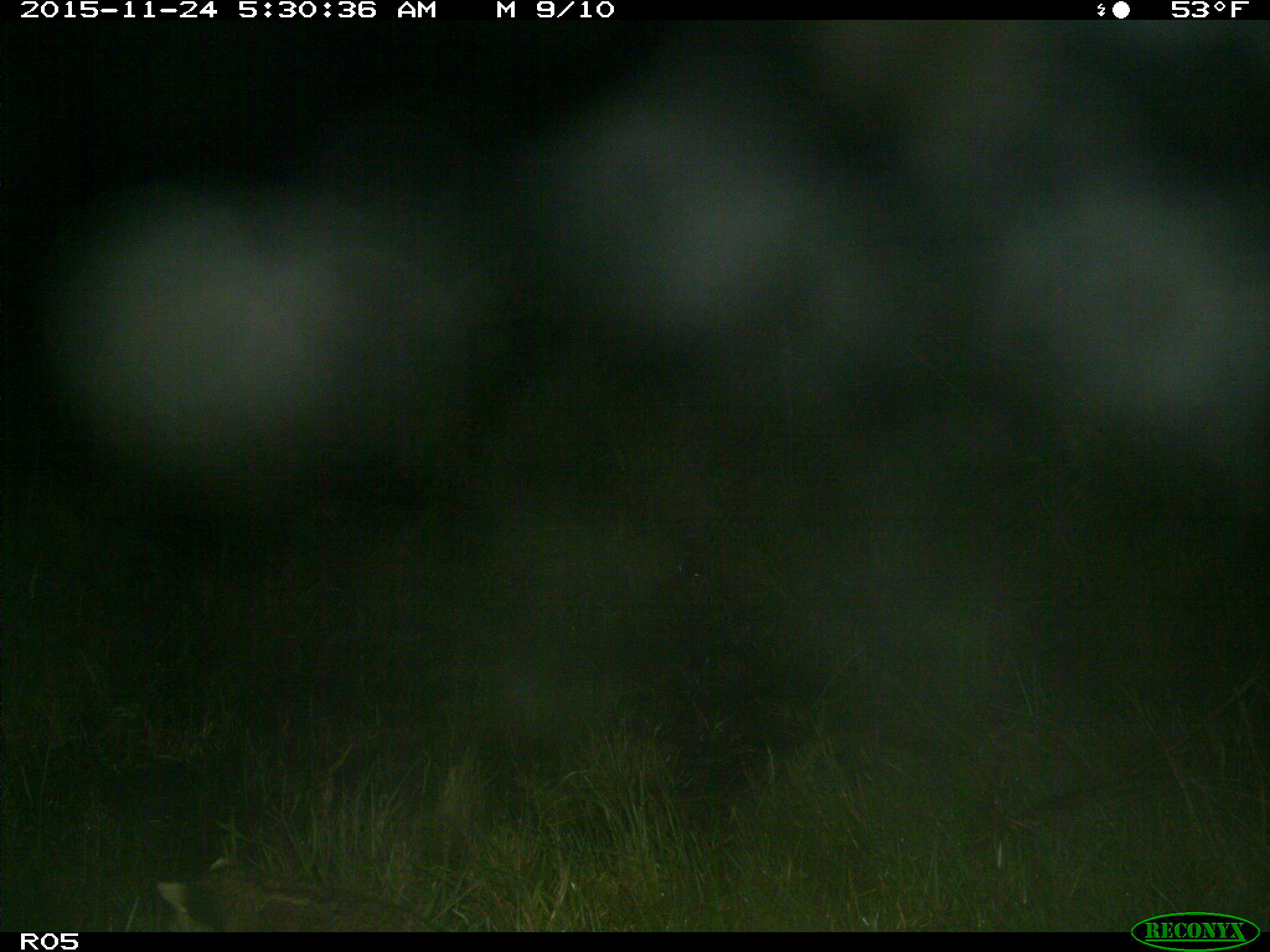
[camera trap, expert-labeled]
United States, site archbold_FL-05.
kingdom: Animalia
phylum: Chordata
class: Mammalia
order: Carnivora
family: Procyonidae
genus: Procyon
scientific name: Procyon lotor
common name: common raccoon